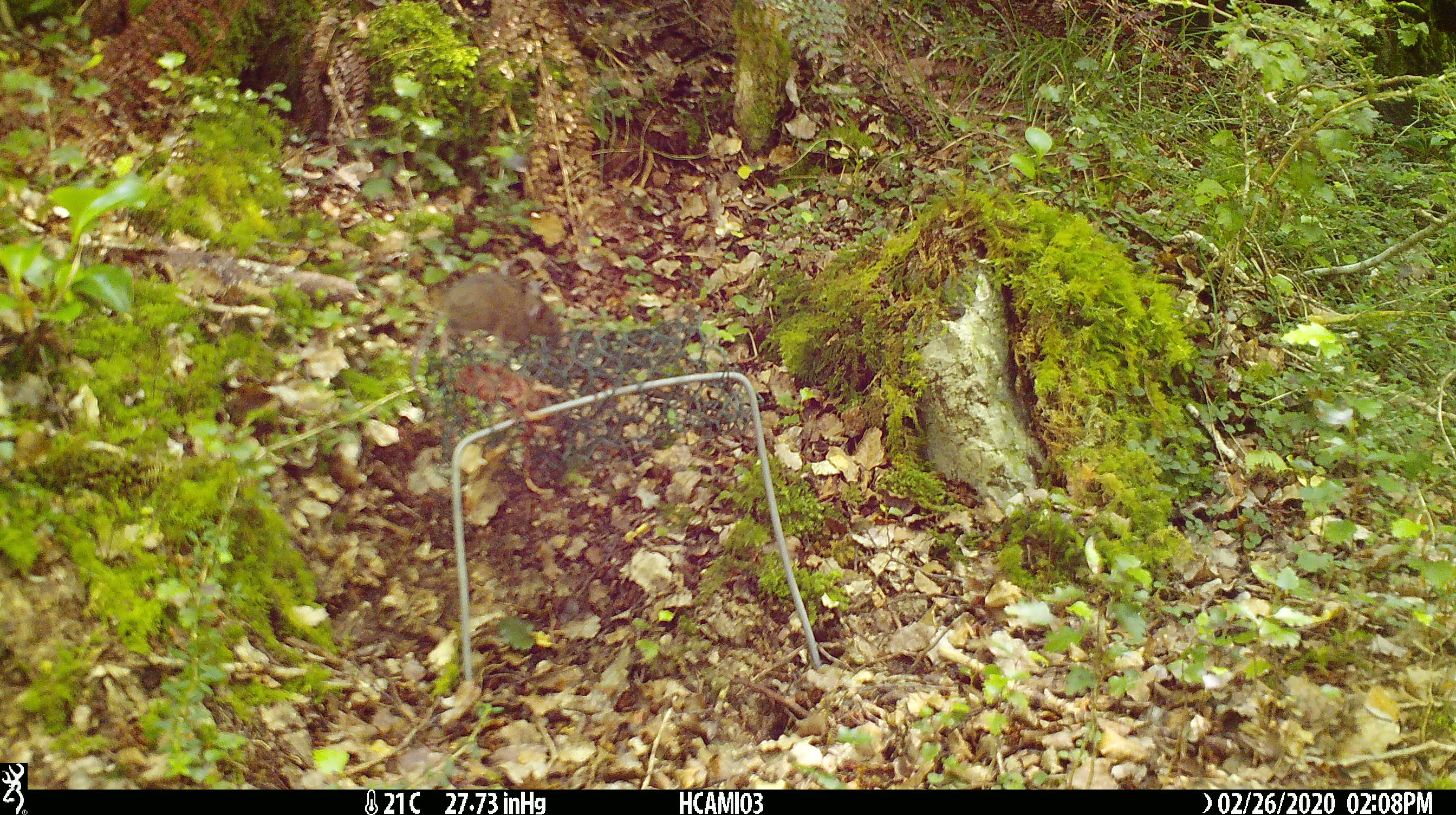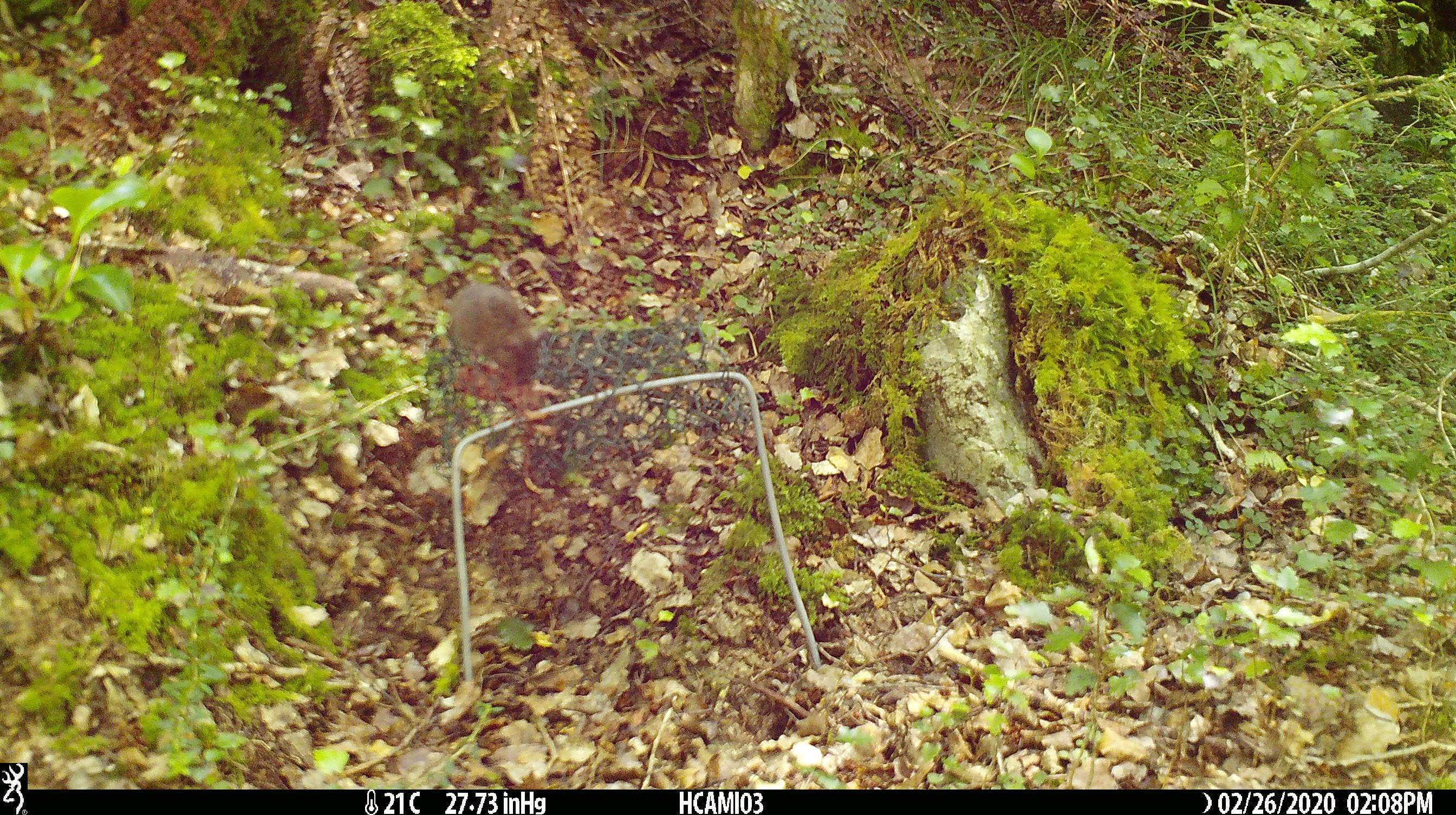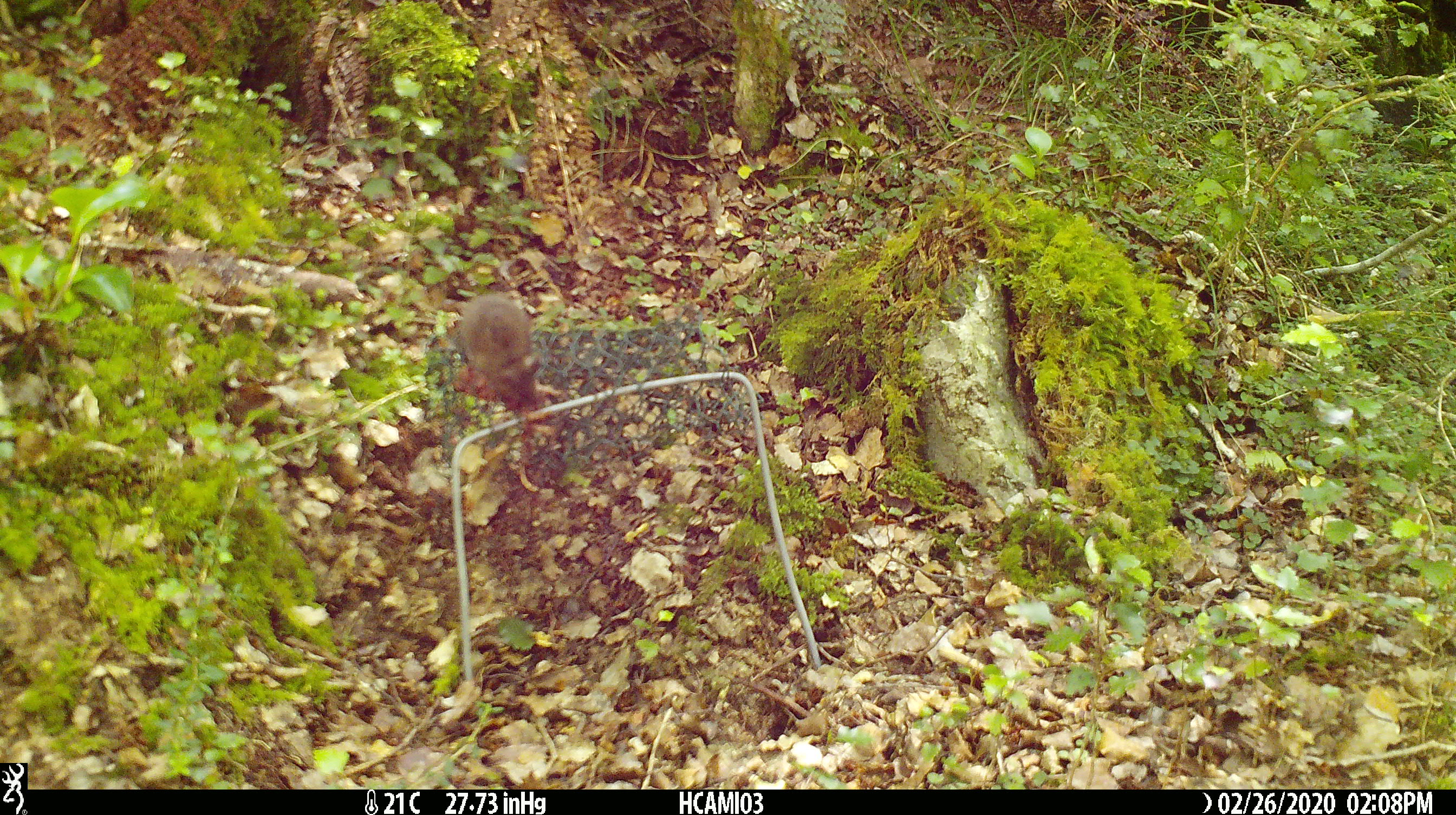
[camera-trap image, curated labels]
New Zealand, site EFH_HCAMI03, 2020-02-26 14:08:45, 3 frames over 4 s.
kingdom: Animalia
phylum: Chordata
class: Mammalia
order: Rodentia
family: Muridae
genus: Mus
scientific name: Mus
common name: mouse